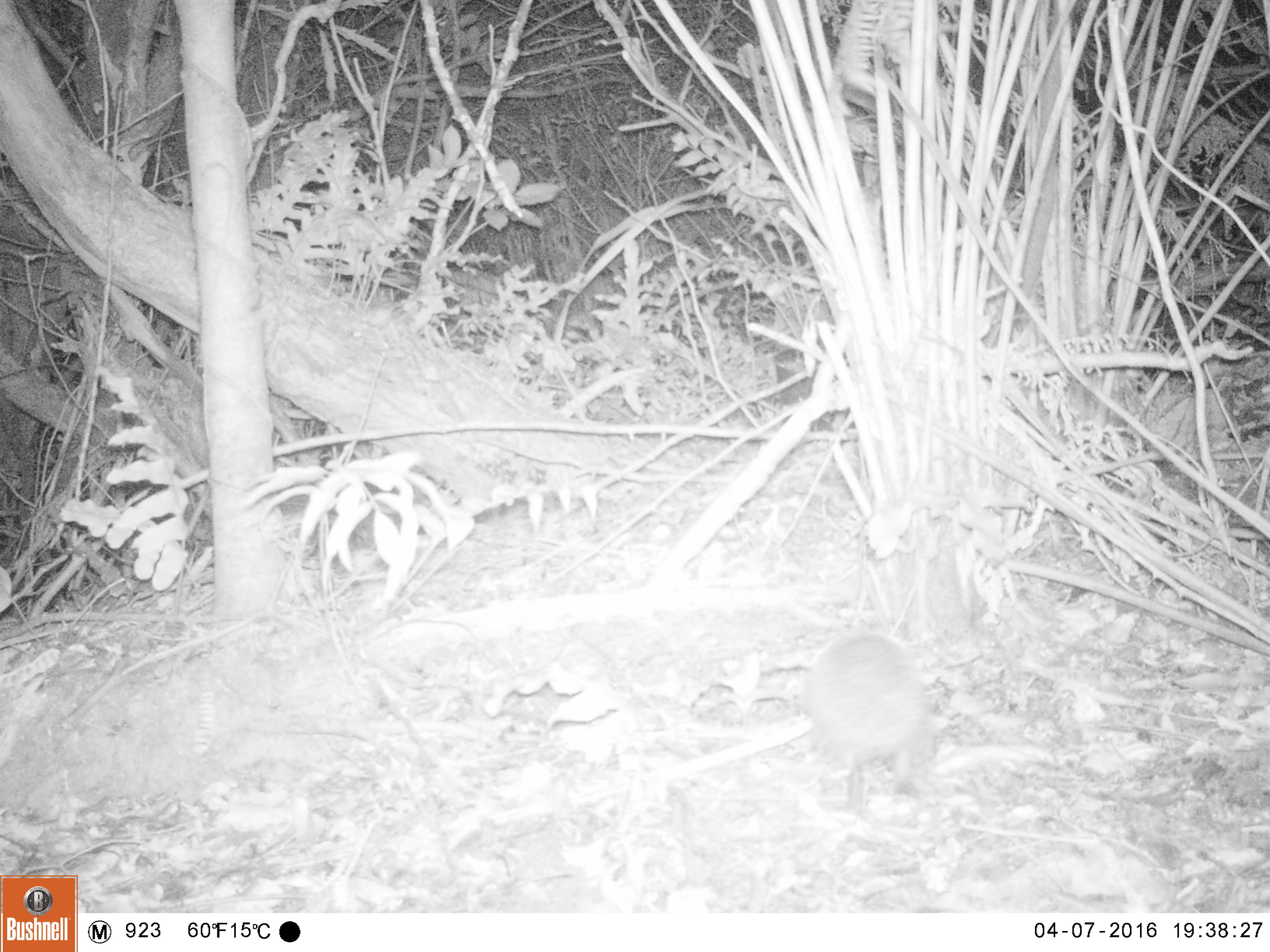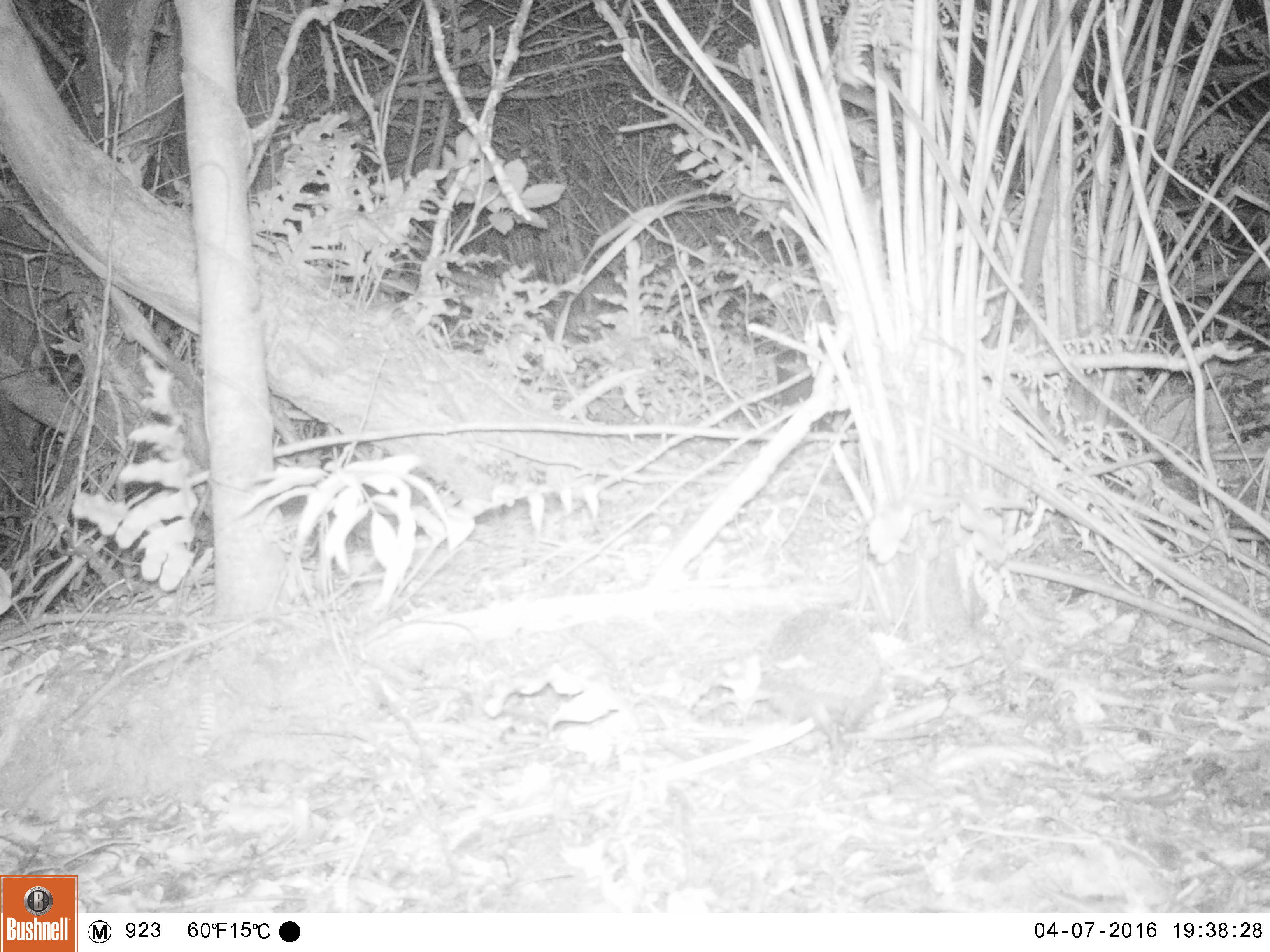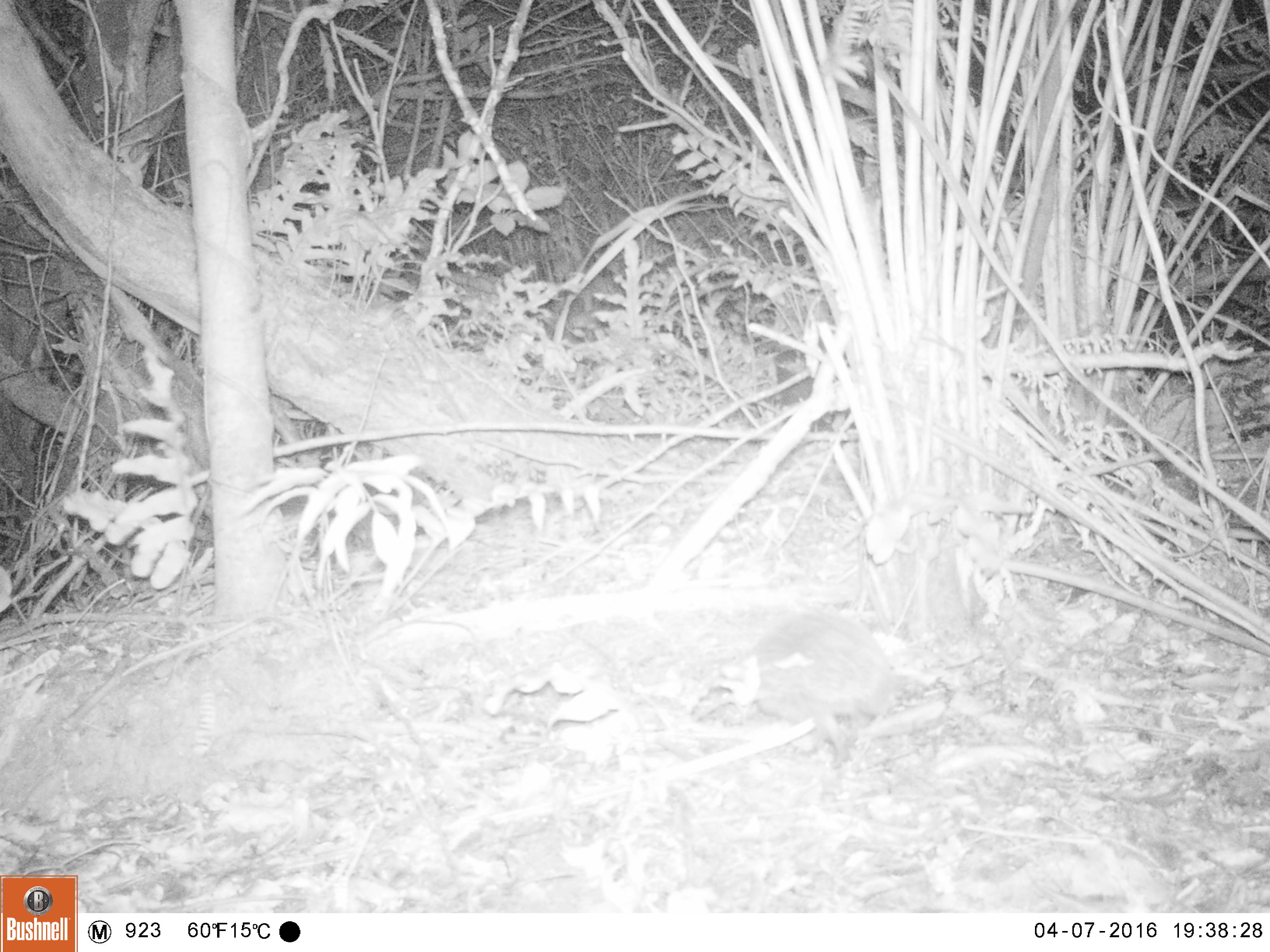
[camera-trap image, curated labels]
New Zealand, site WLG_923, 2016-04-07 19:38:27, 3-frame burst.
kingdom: Animalia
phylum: Chordata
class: Mammalia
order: Eulipotyphla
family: Erinaceidae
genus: Erinaceus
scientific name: Erinaceus europaeus europaeus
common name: european hedgehog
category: hedgehog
Hedgehog (european hedgehog) (Erinaceus europaeus europaeus).